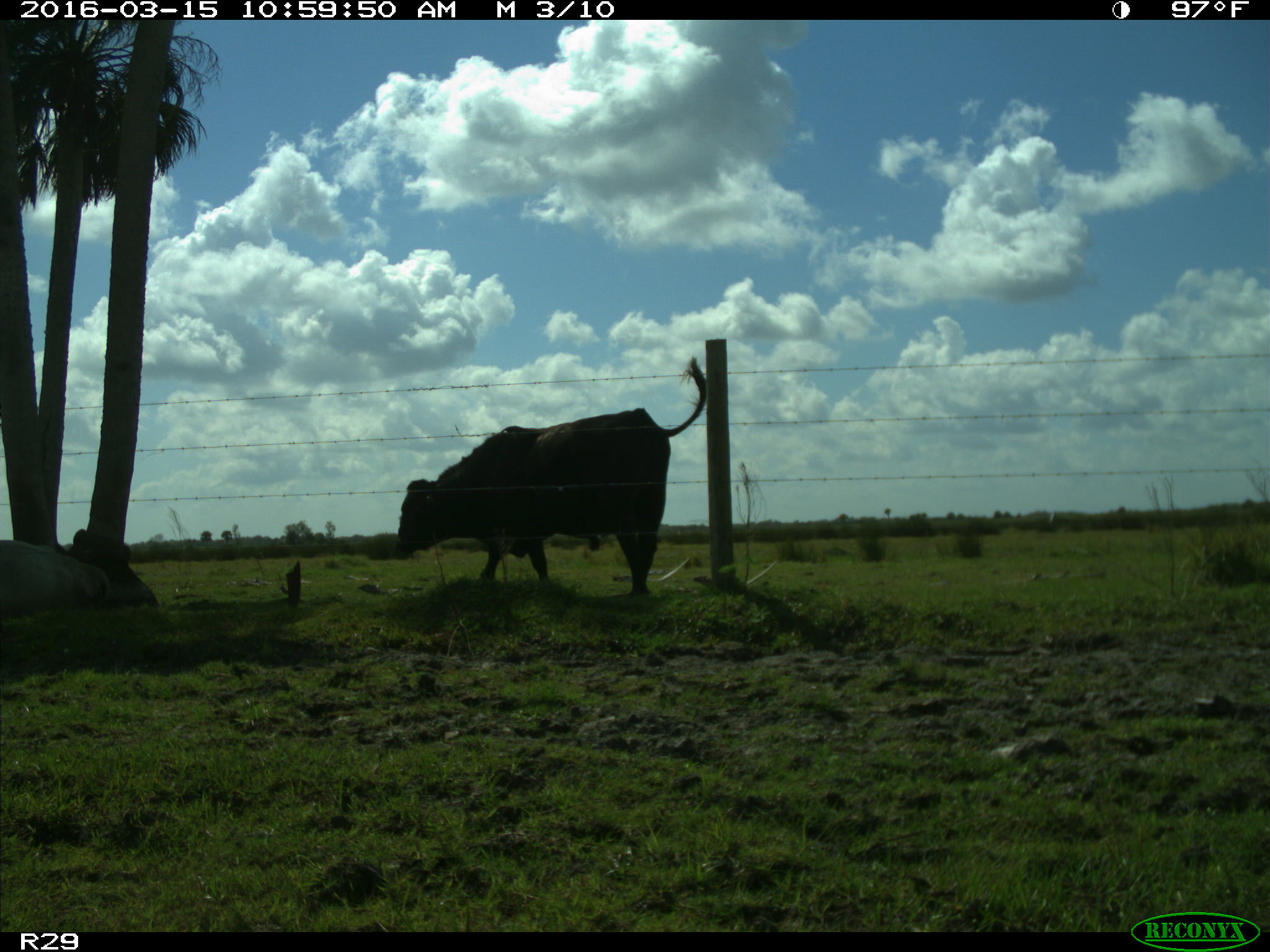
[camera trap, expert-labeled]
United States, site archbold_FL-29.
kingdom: Animalia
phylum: Chordata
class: Mammalia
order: Artiodactyla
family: Bovidae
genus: Bos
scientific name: Bos taurus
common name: domestic cow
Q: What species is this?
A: Bos taurus (domestic cow).